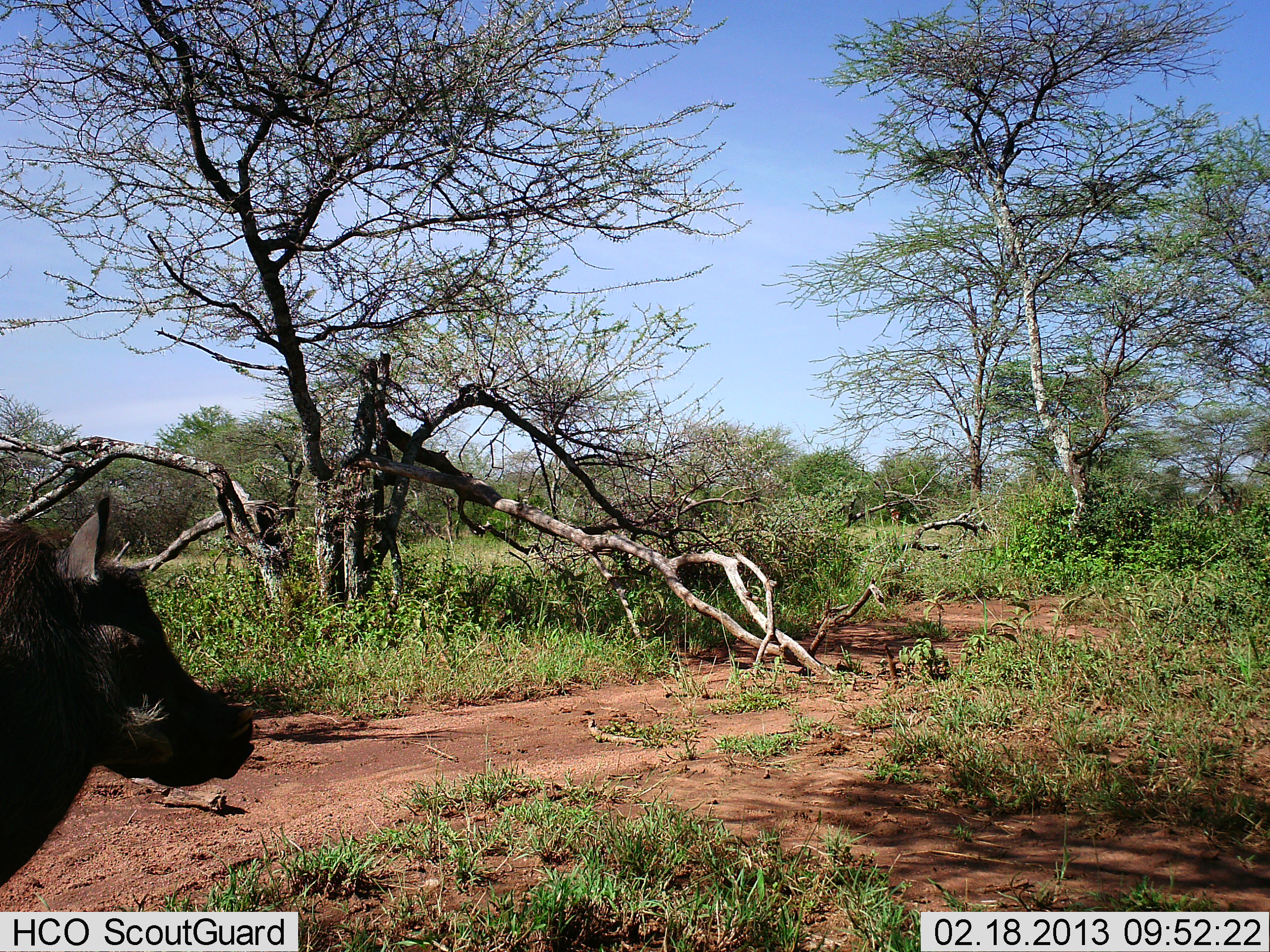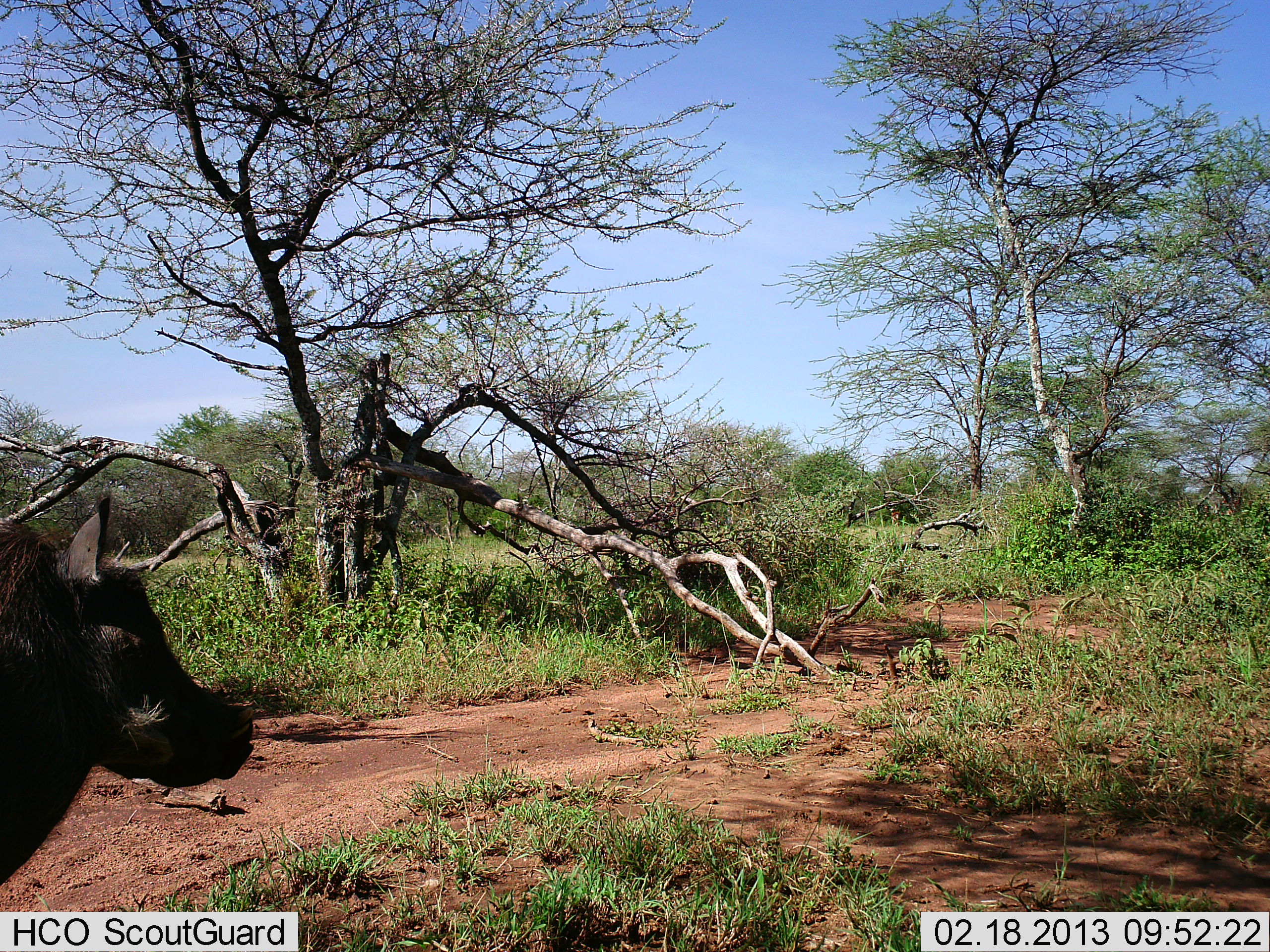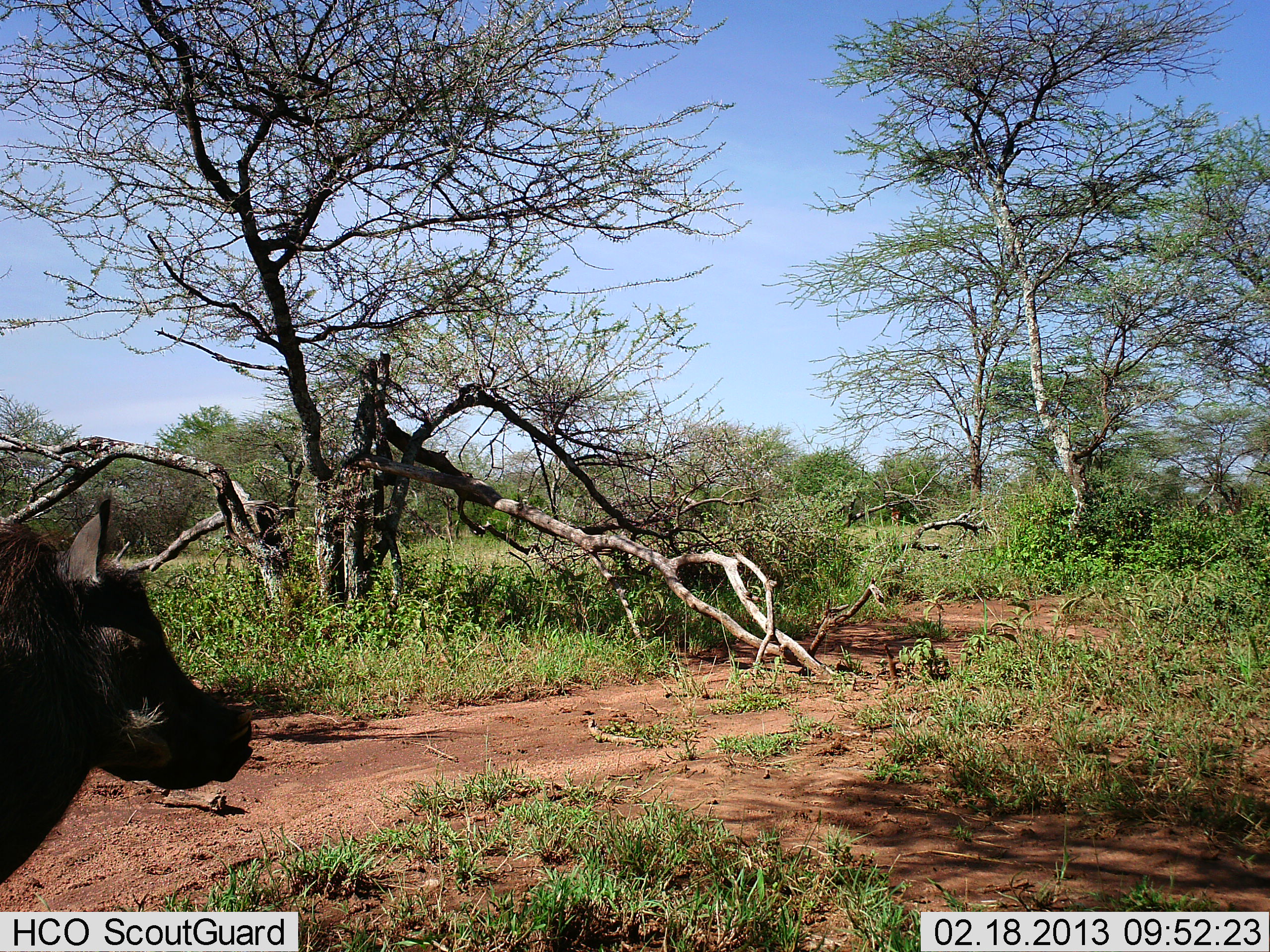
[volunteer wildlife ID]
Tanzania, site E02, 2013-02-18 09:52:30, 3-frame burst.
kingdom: Animalia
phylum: Chordata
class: Mammalia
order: Artiodactyla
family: Suidae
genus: Phacochoerus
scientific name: Phacochoerus africanus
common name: warthog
Warthog (Phacochoerus africanus), count 1. Behavior (volunteer vote fractions): standing 88%, resting 0%, moving 6%, interacting 0%. Young present (vote fraction): 0%. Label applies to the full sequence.